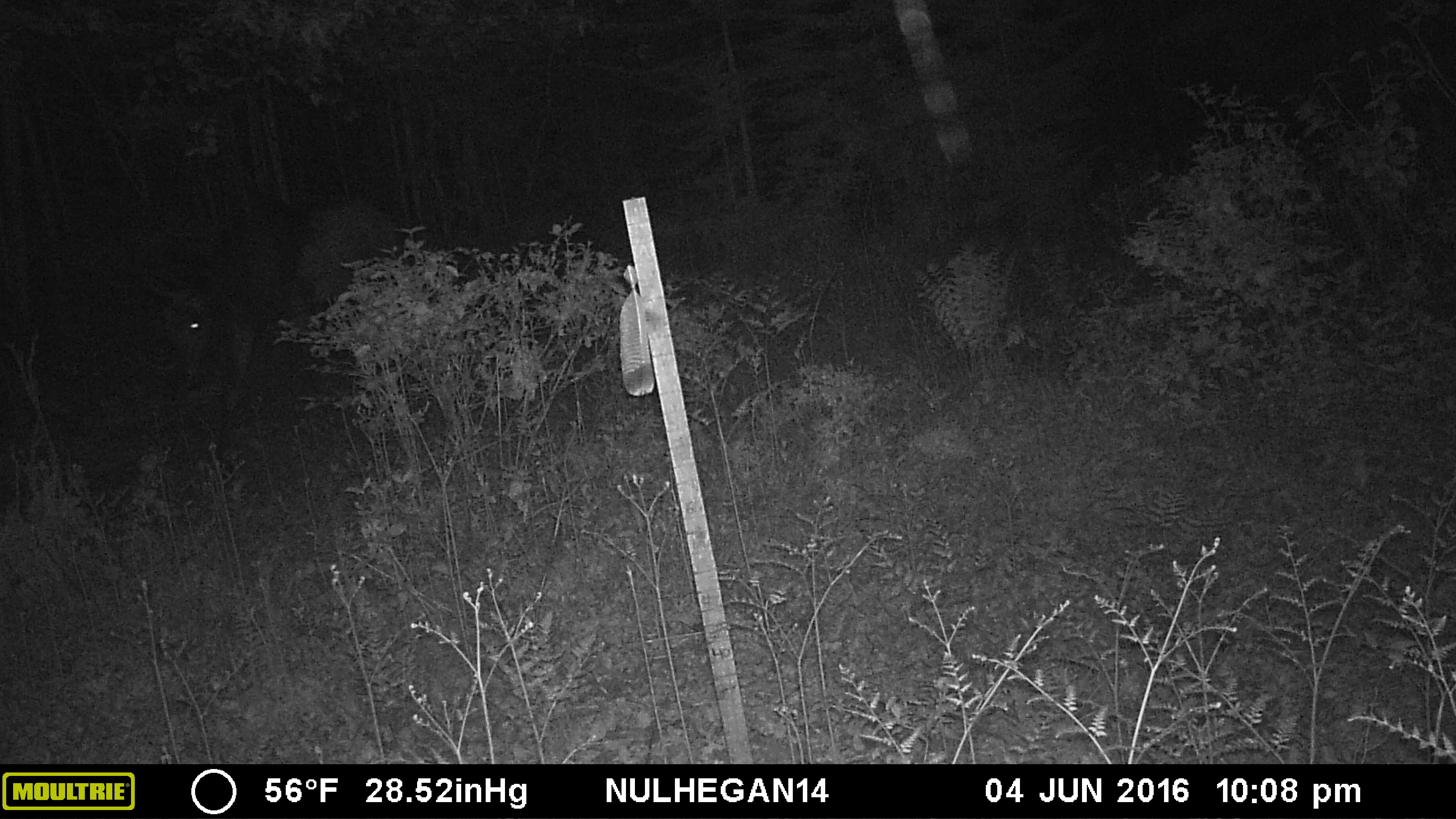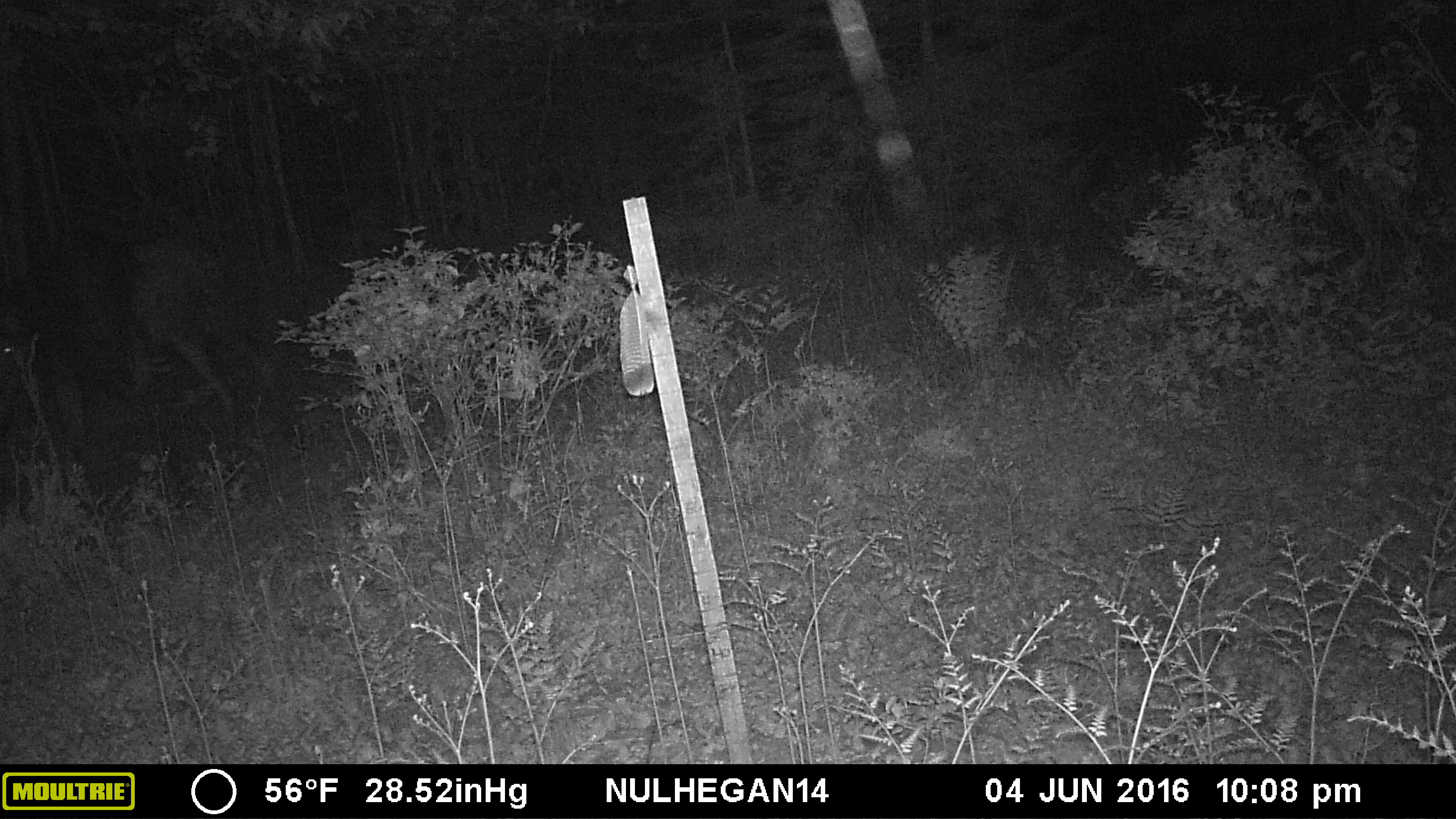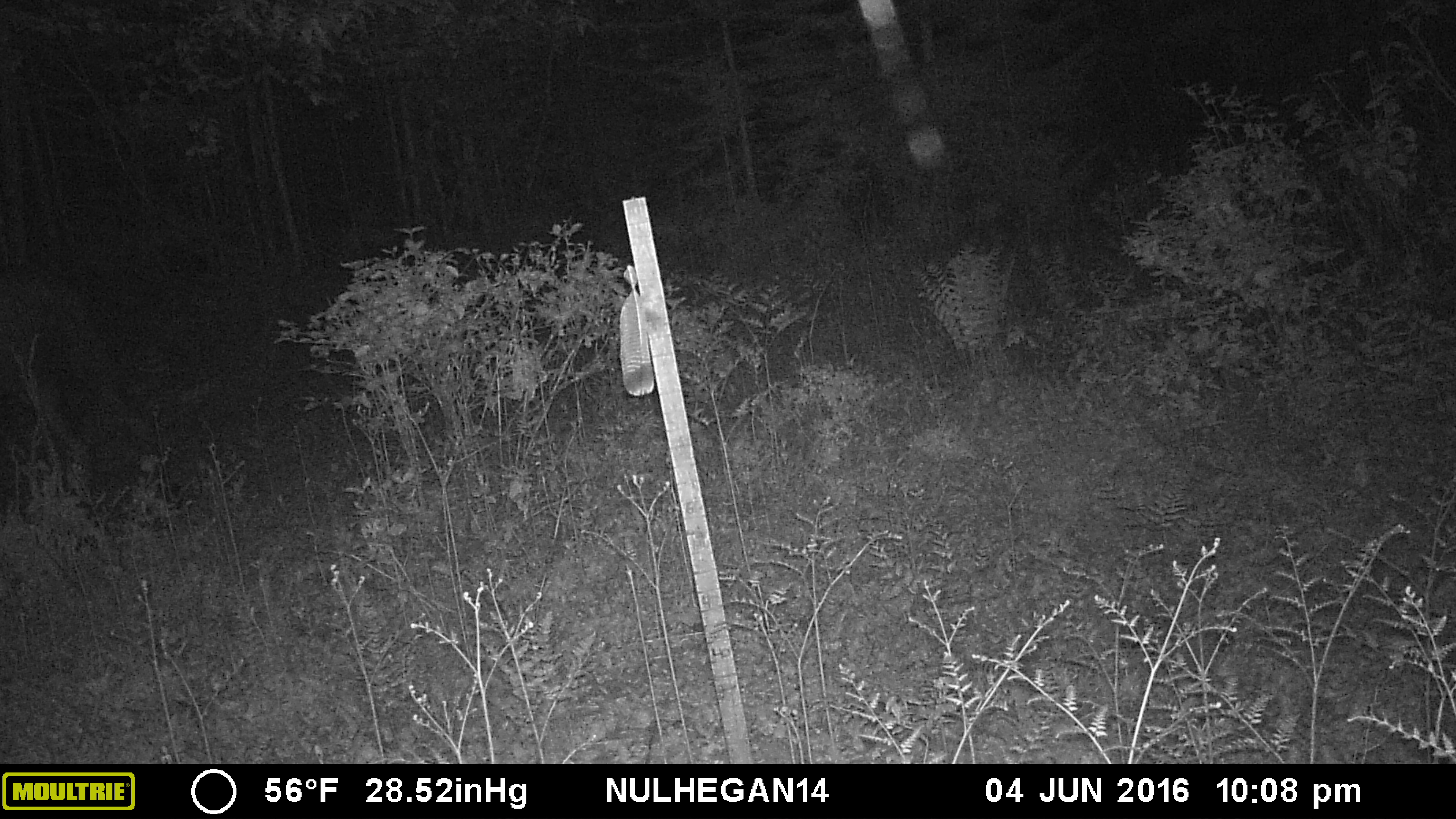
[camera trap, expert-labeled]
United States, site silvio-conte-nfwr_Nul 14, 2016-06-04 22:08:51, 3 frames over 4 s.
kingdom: Animalia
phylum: Chordata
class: Mammalia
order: Artiodactyla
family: Cervidae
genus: Alces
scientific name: Alces alces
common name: moose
Moose (Alces alces).